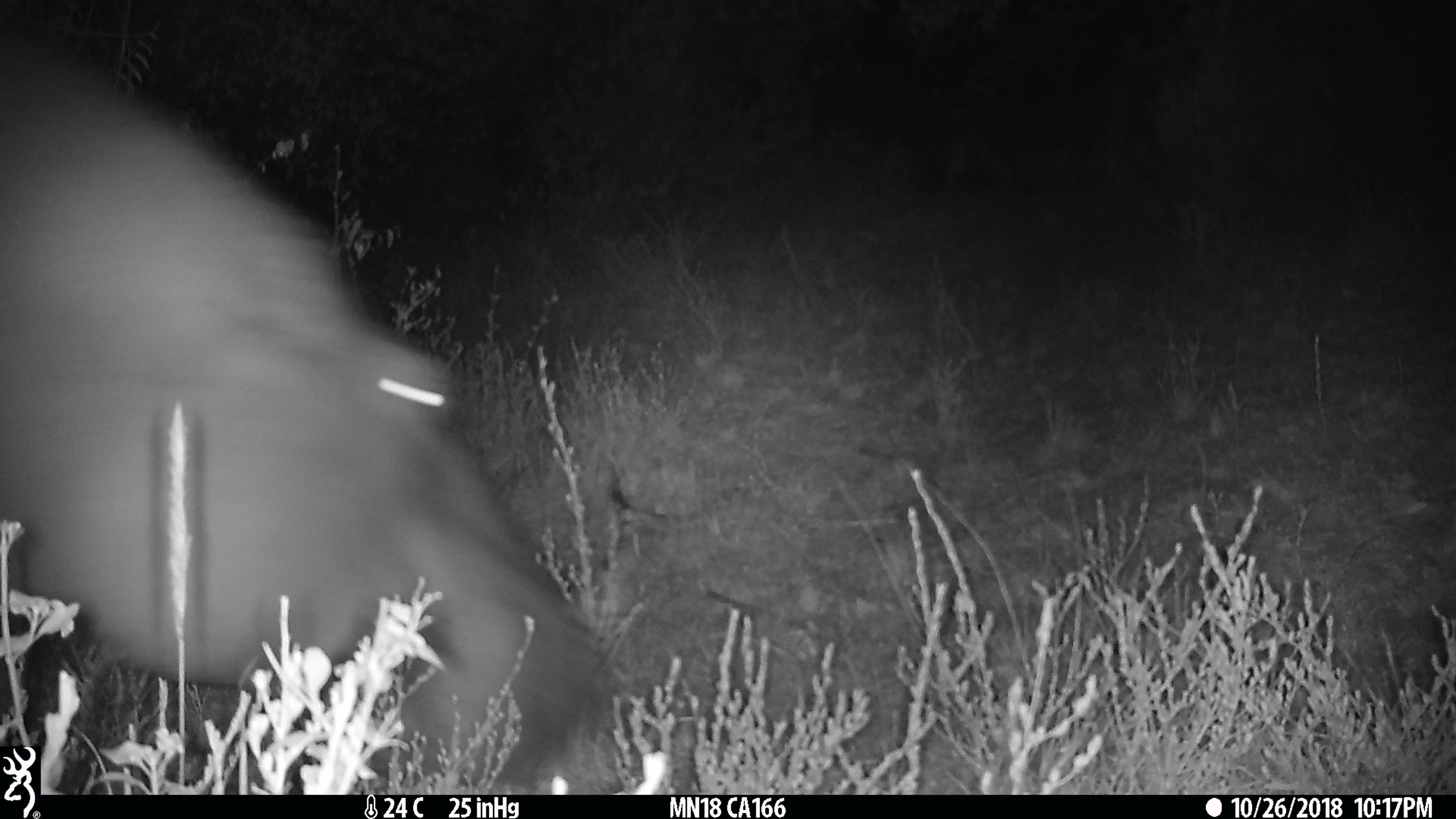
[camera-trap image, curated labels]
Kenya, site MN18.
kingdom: Animalia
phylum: Chordata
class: Mammalia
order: Artiodactyla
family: Hippopotamidae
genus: Hippopotamus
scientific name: Hippopotamus amphibius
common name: hippopotamus